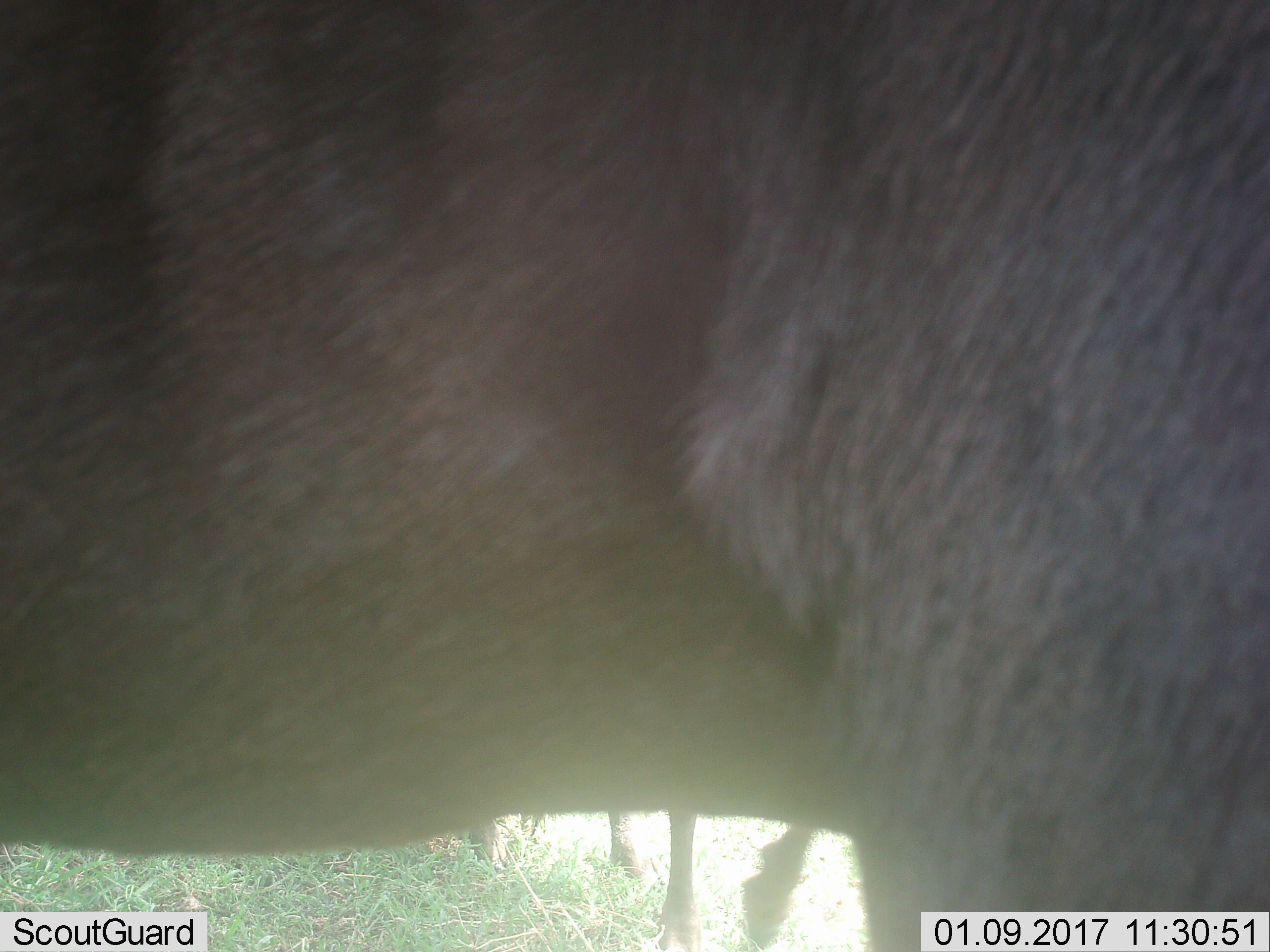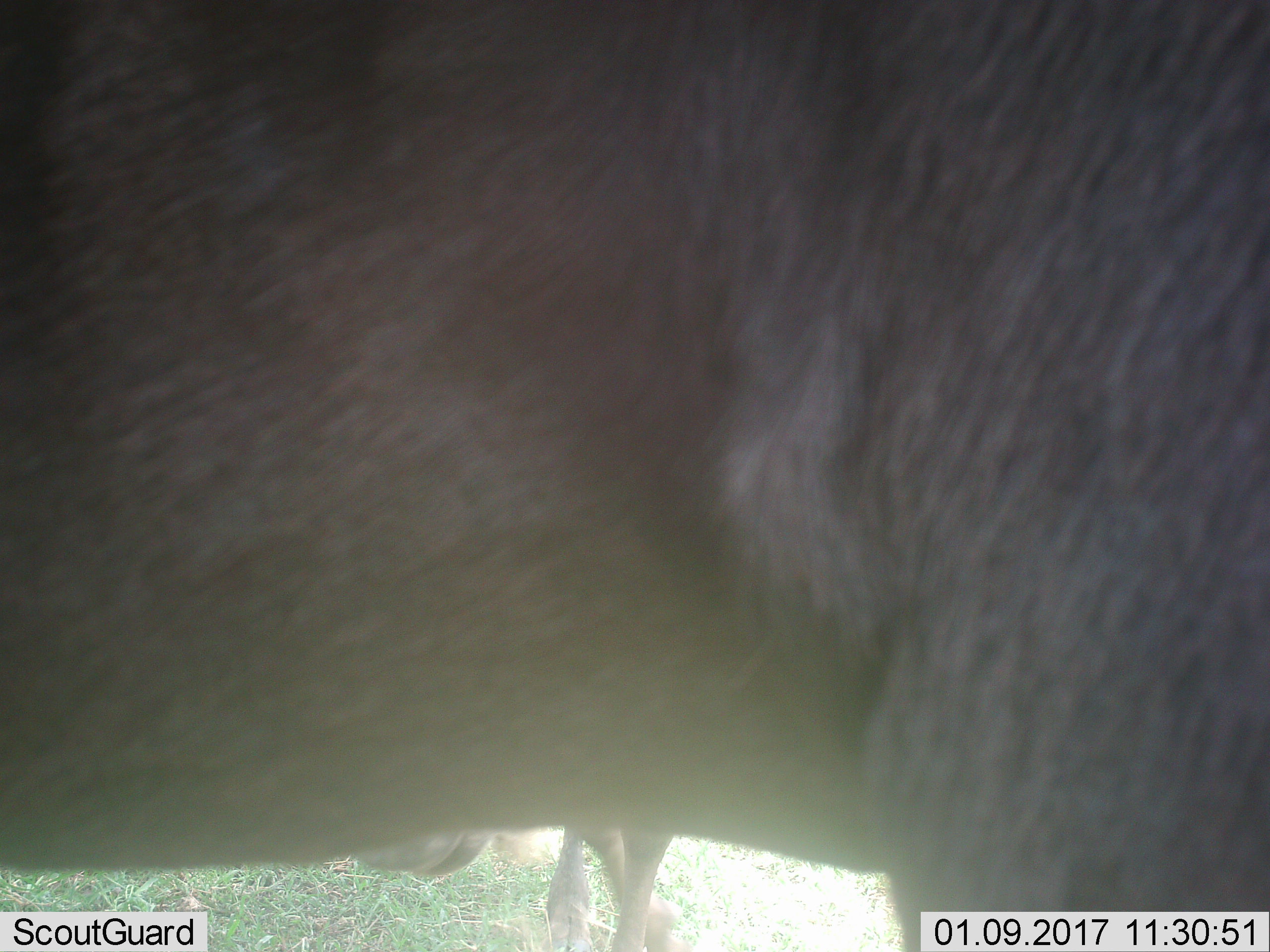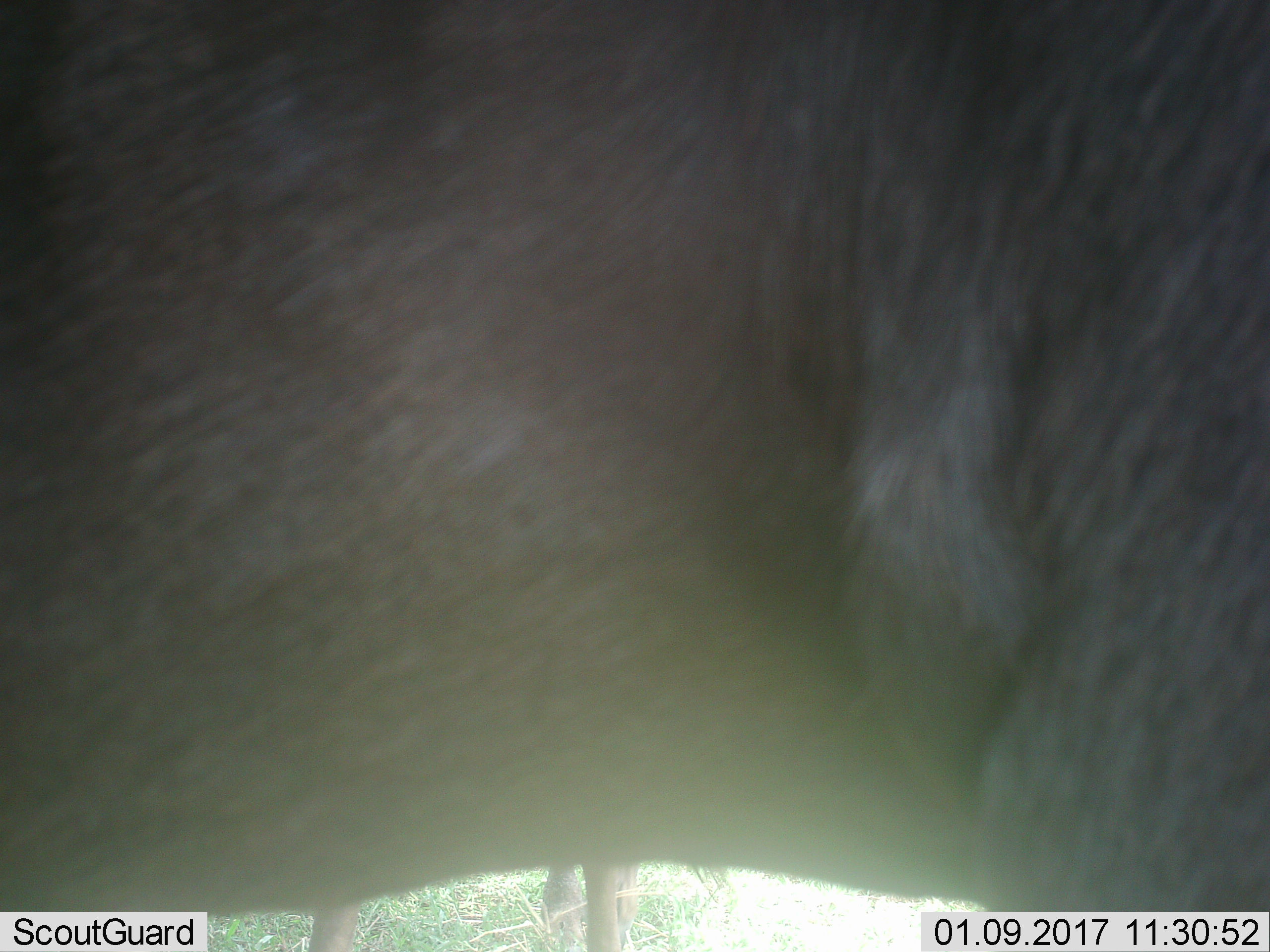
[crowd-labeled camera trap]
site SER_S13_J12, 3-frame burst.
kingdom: Animalia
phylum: Chordata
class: Mammalia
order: Artiodactyla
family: Bovidae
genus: Connochaetes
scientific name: Connochaetes taurinus taurinus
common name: blue wildebeest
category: wildebeestblue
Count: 2.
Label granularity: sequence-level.